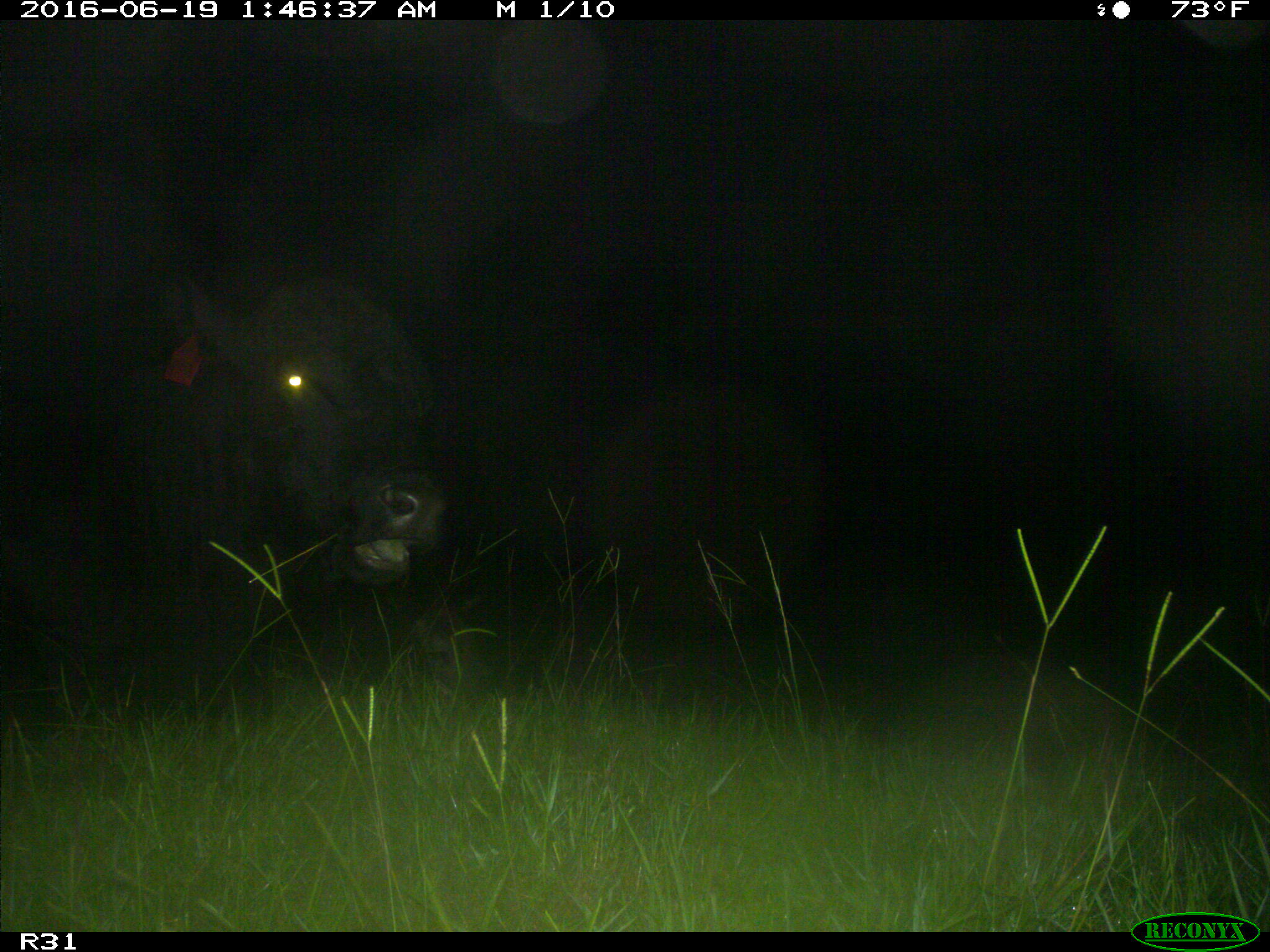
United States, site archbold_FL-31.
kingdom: Animalia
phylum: Chordata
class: Mammalia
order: Artiodactyla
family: Bovidae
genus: Bos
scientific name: Bos taurus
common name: domestic cow